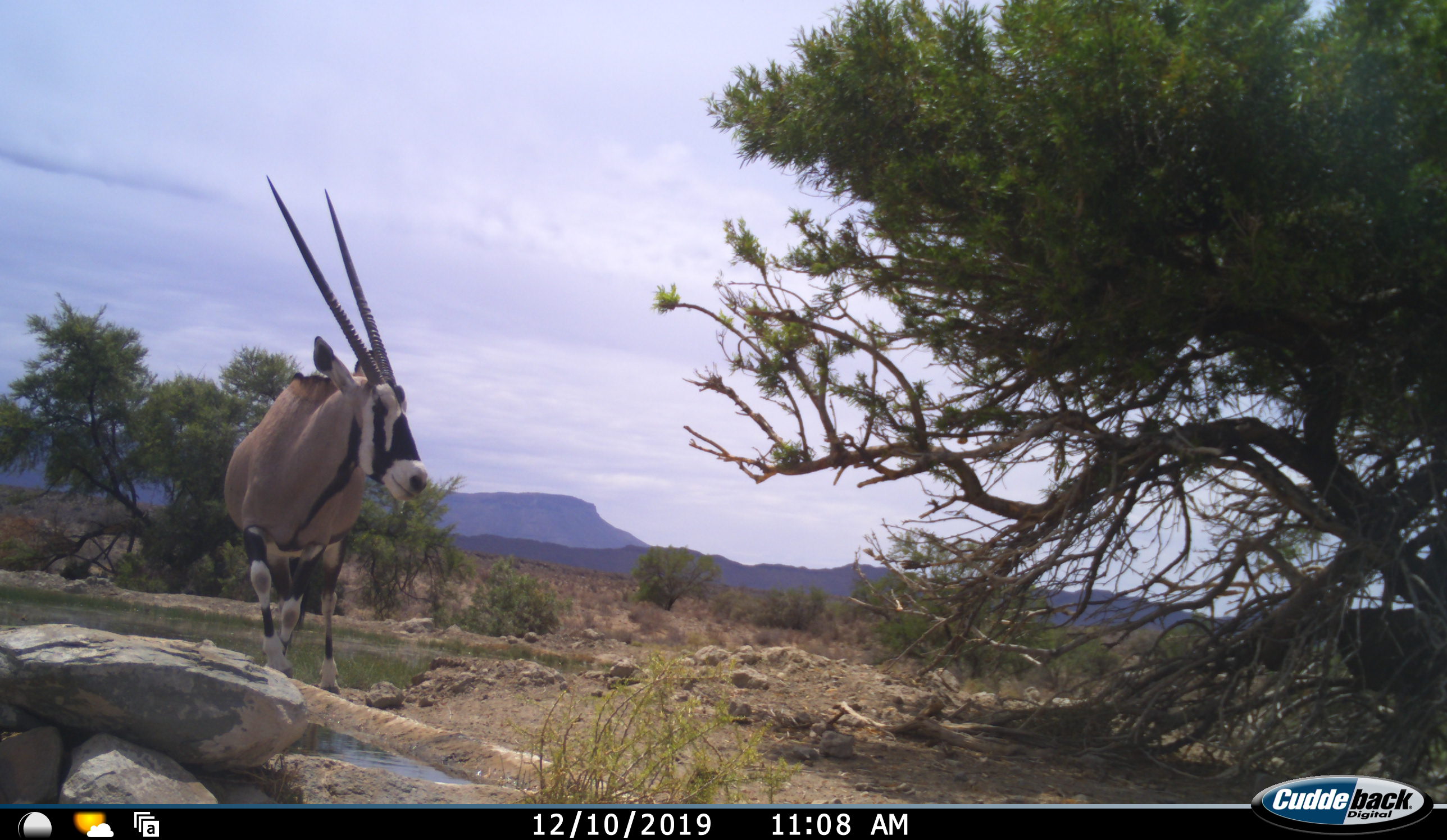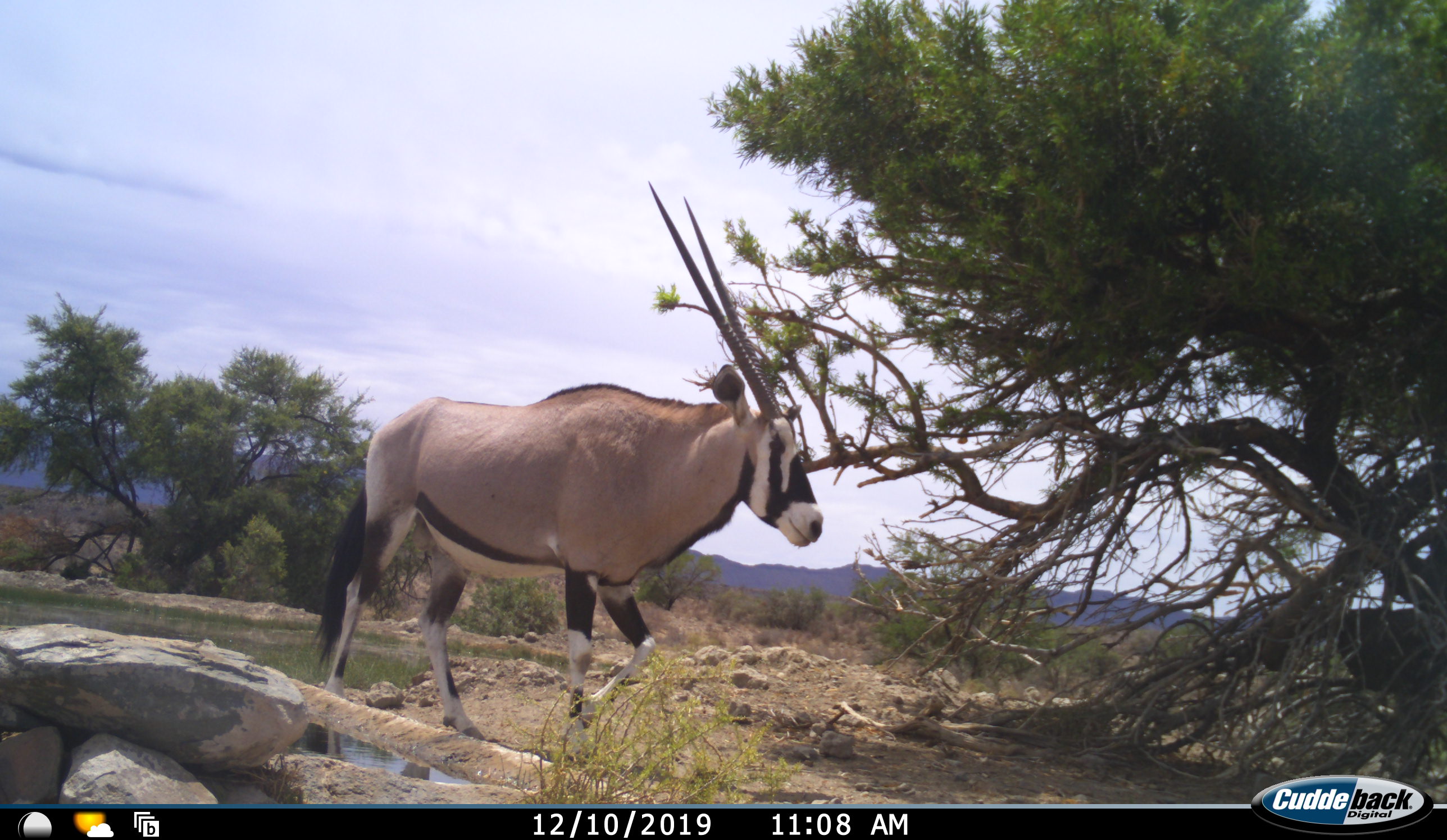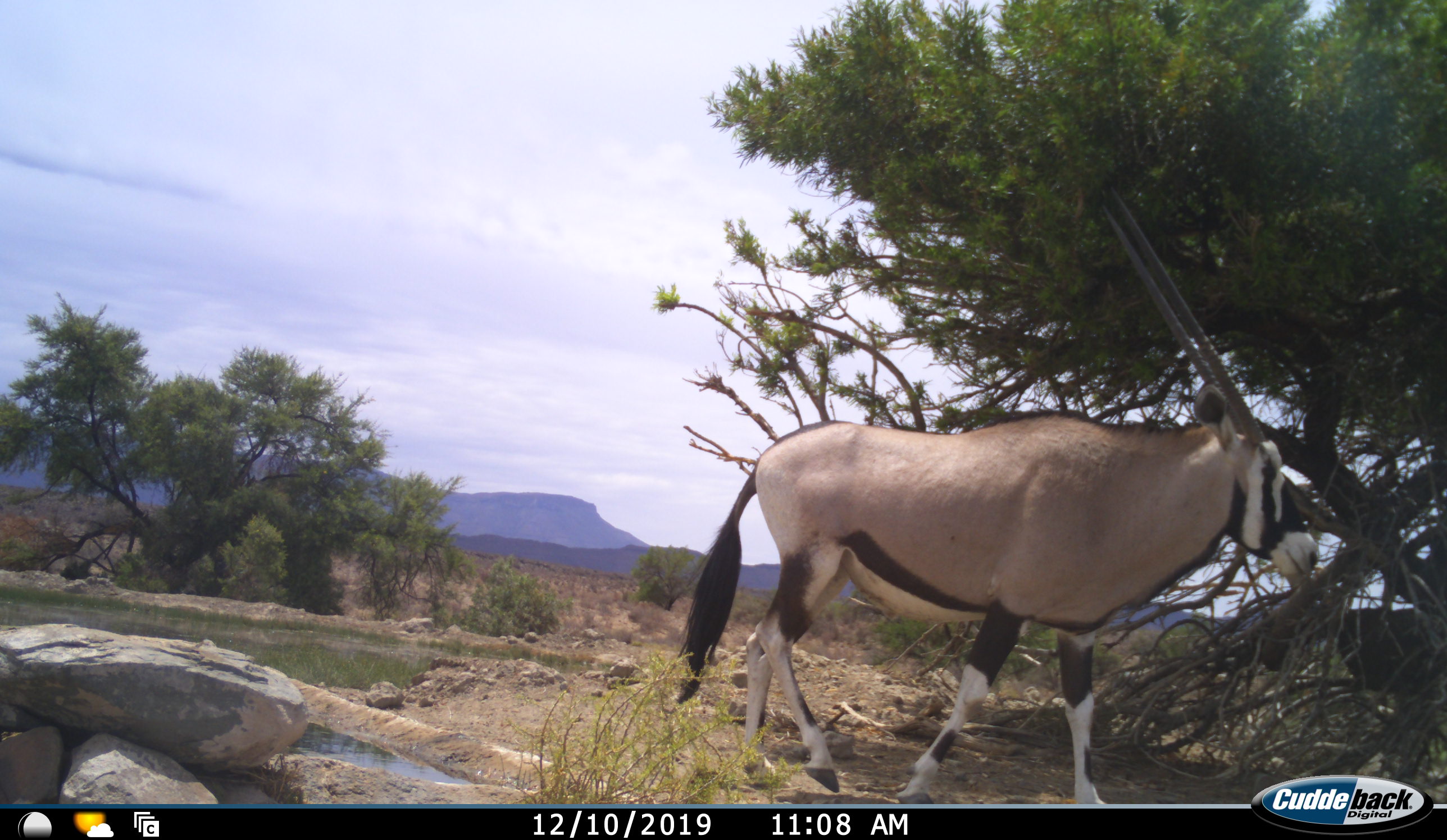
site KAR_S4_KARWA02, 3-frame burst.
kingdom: Animalia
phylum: Chordata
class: Mammalia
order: Artiodactyla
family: Bovidae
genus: Oryx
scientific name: Oryx gazella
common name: gemsbok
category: oryx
Oryx (gemsbok) (Oryx gazella), count 1. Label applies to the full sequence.